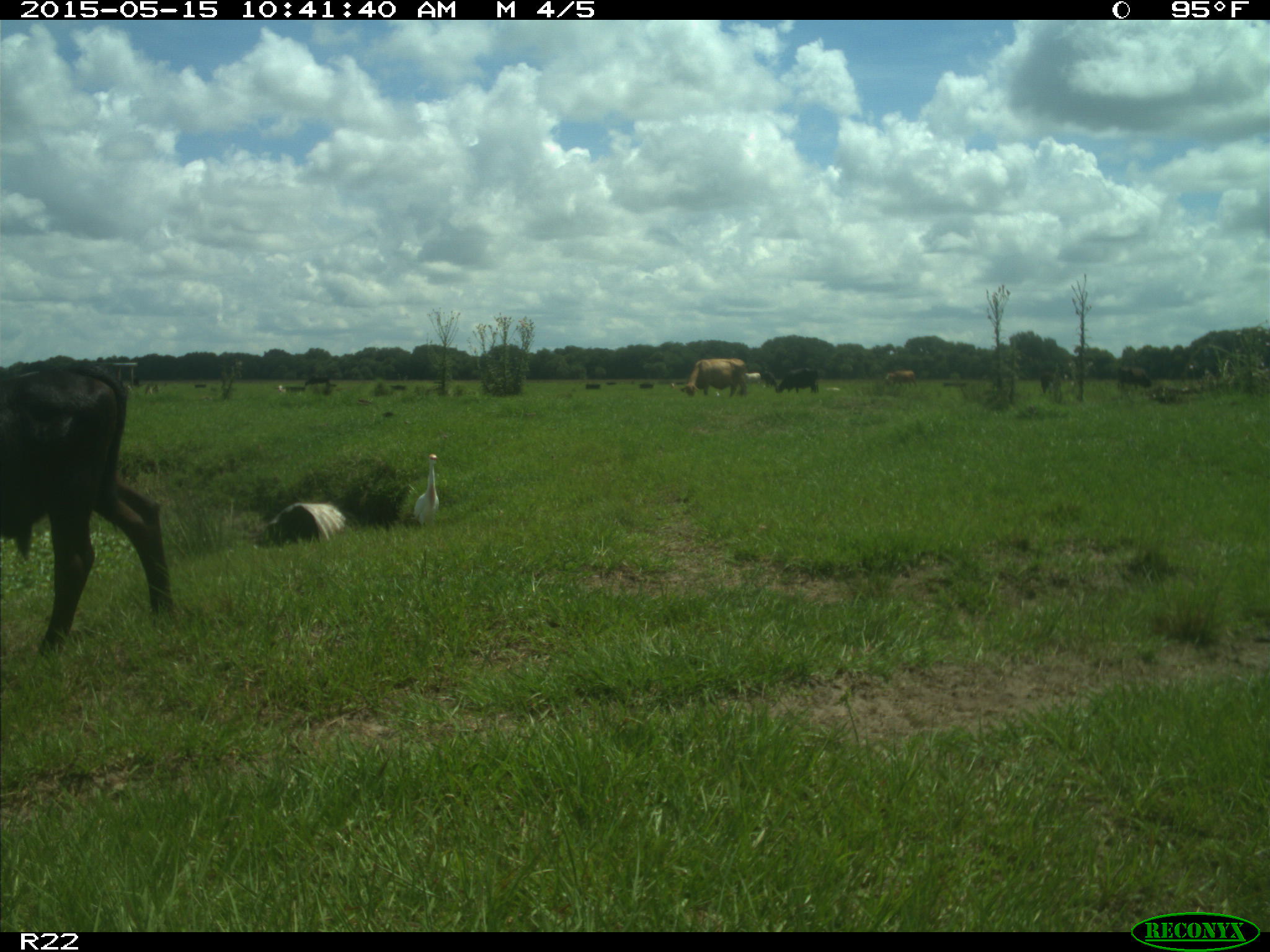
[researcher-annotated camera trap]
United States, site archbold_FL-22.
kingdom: Animalia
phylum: Chordata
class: Mammalia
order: Artiodactyla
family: Bovidae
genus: Bos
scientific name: Bos taurus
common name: domestic cow